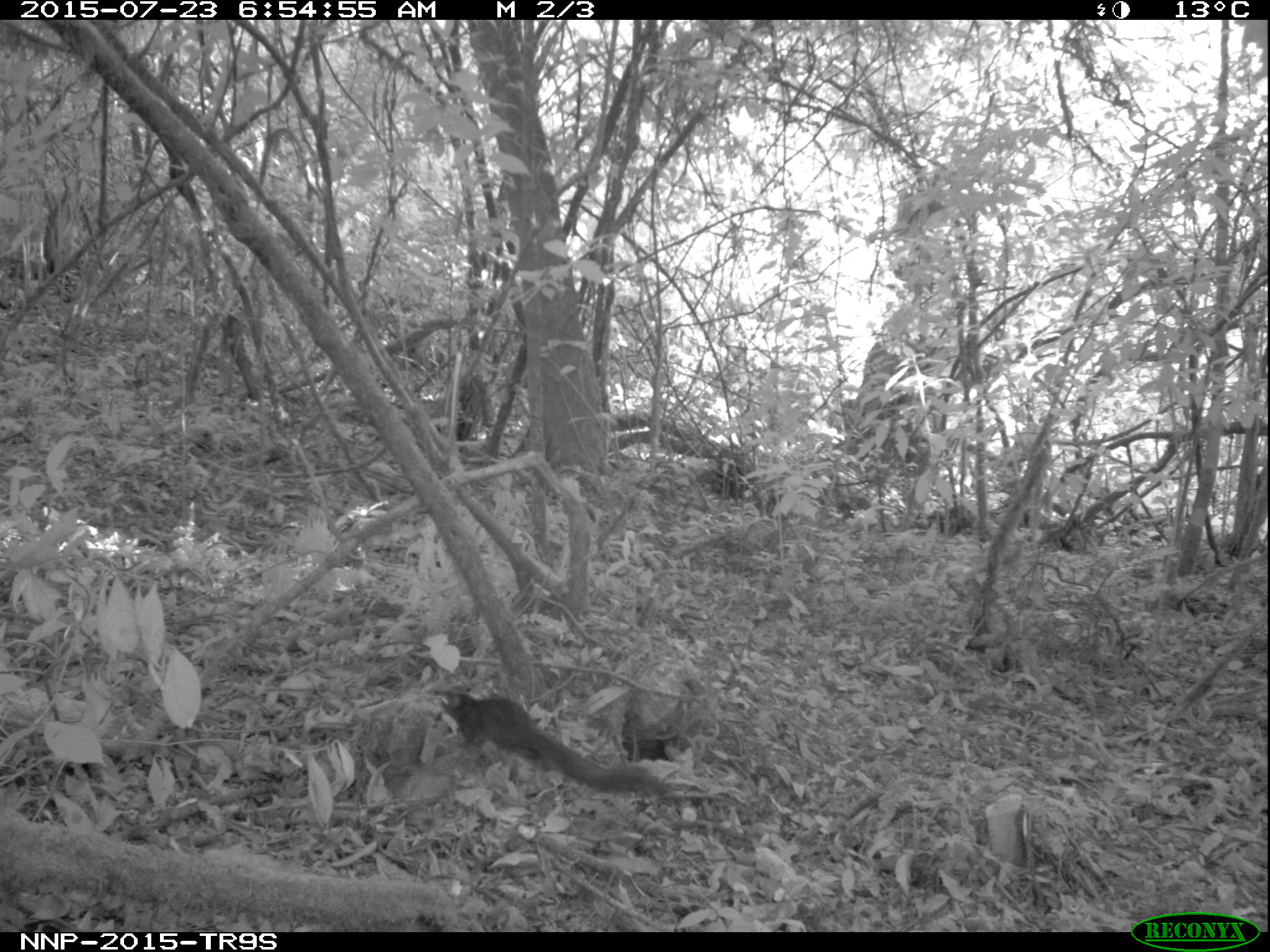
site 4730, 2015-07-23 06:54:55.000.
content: unidentified animal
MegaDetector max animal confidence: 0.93